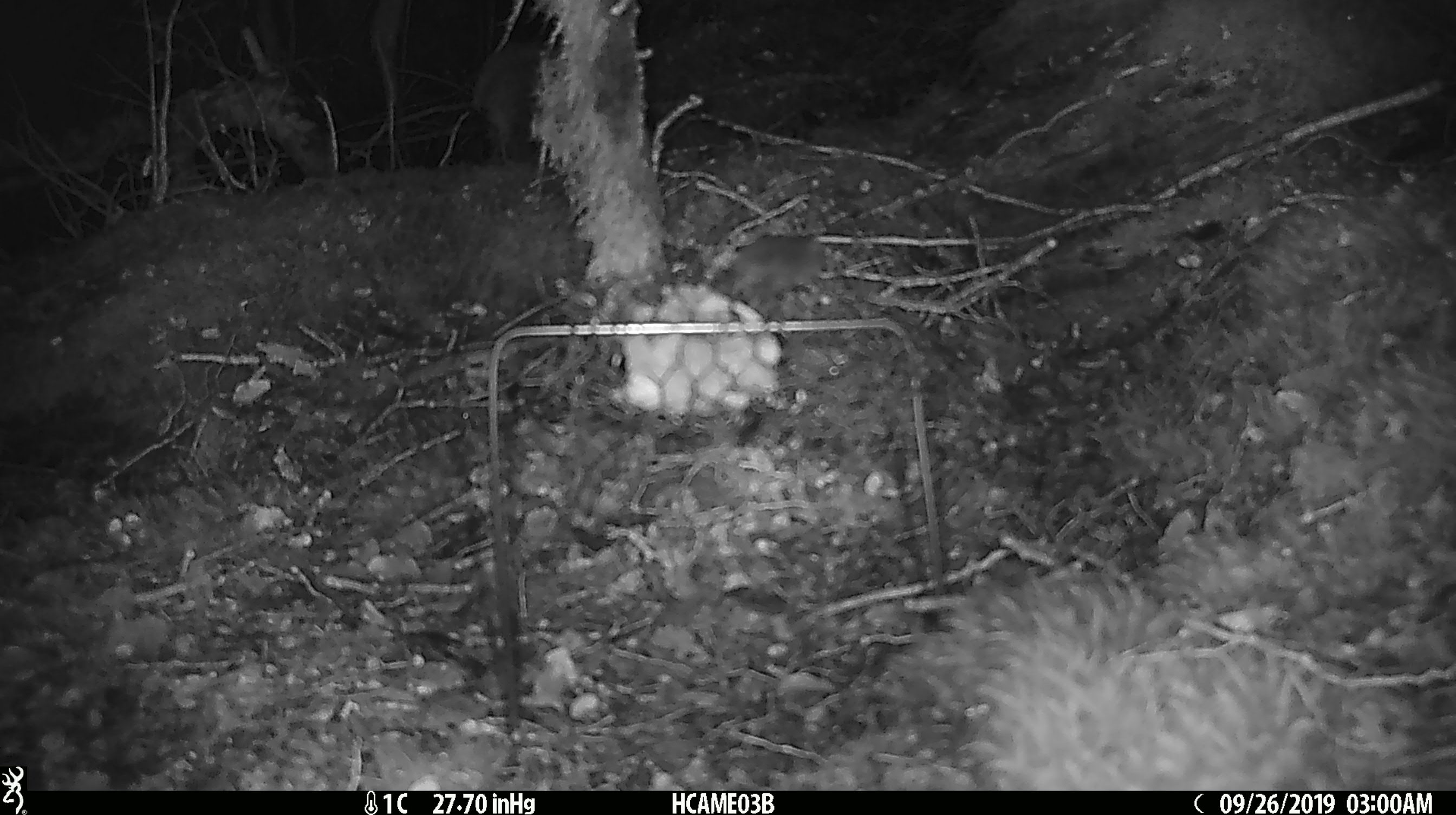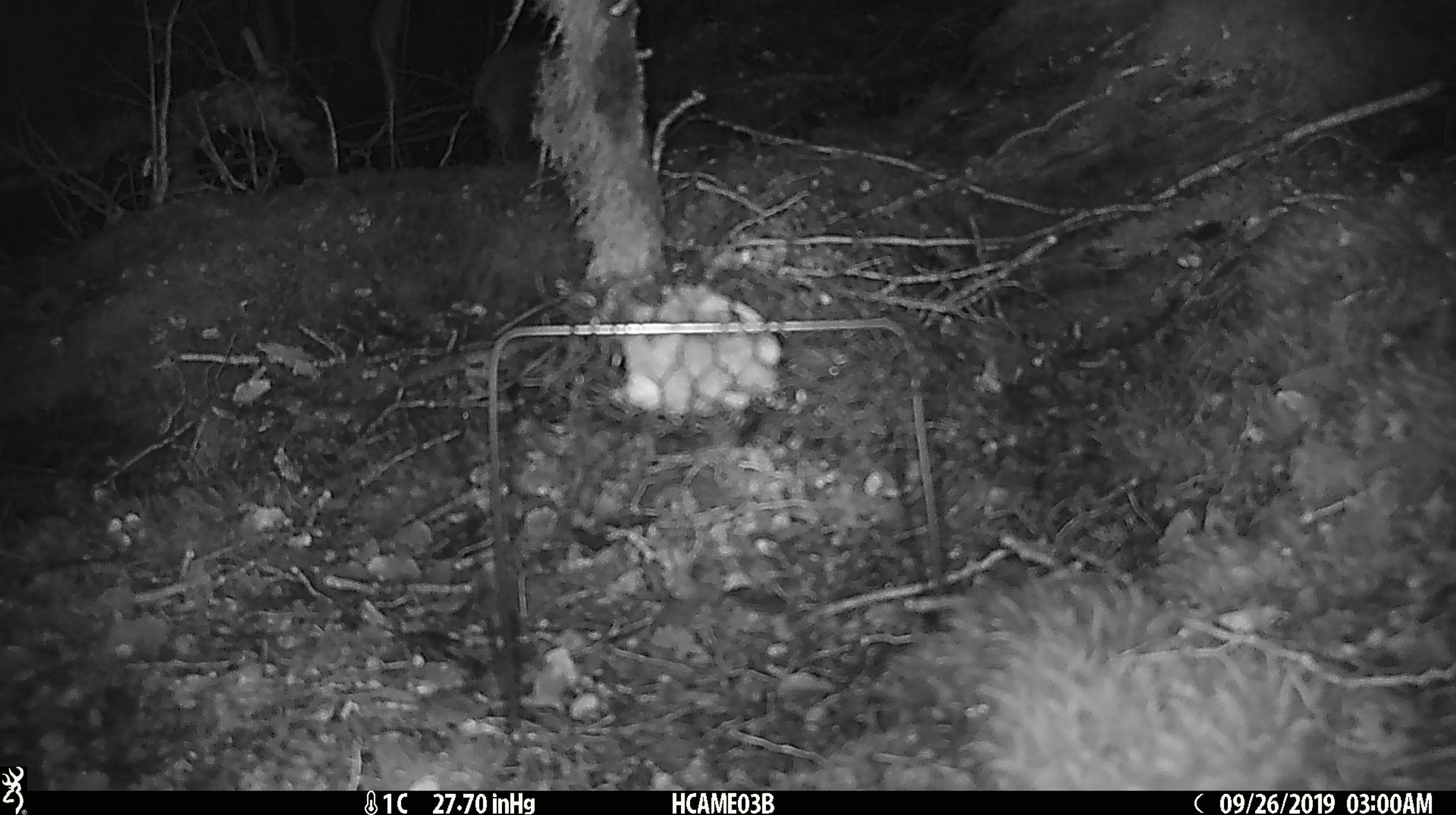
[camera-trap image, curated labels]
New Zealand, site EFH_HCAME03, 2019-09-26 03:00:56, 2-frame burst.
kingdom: Animalia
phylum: Chordata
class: Mammalia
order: Rodentia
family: Muridae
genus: Mus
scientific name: Mus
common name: mouse